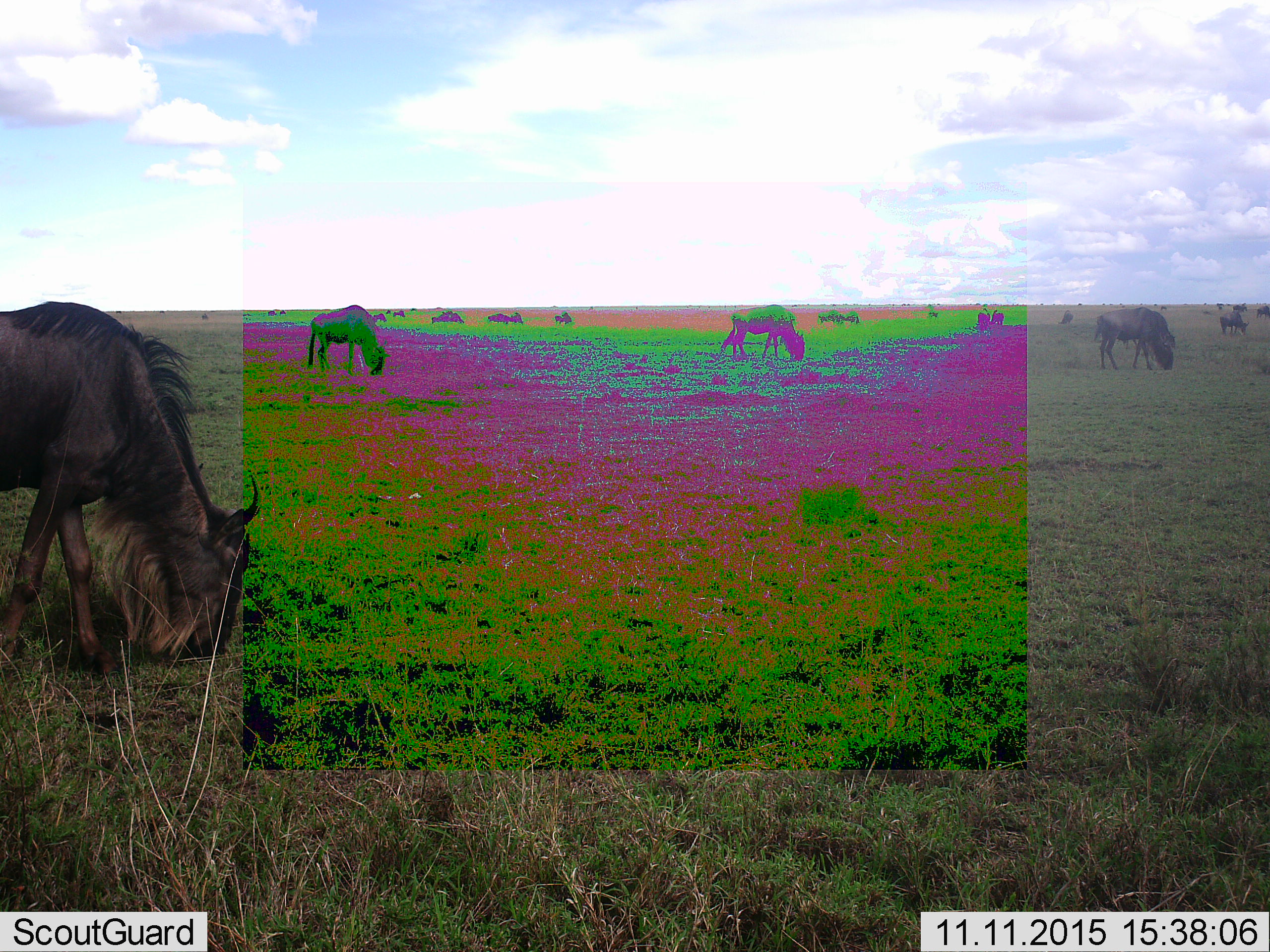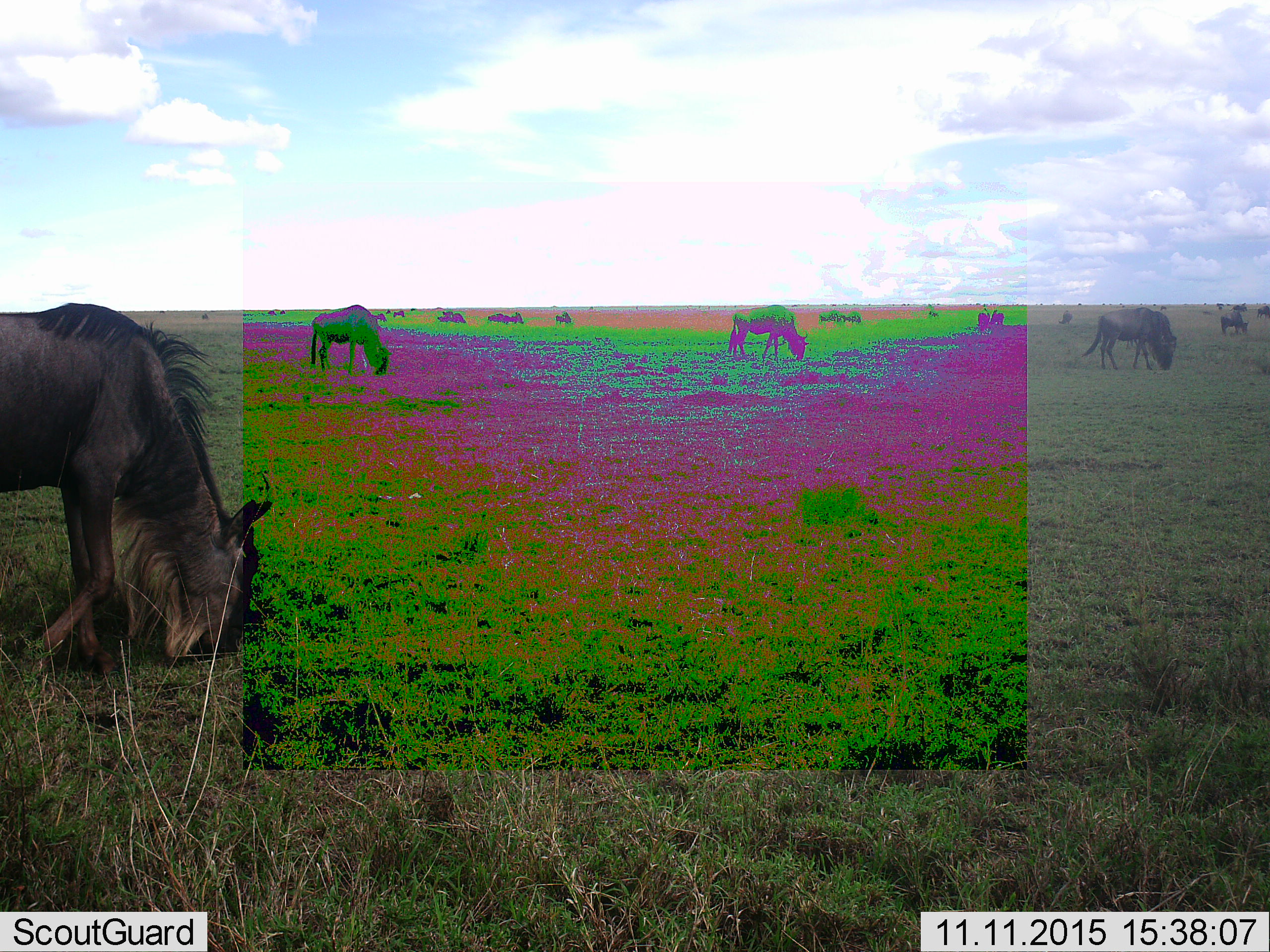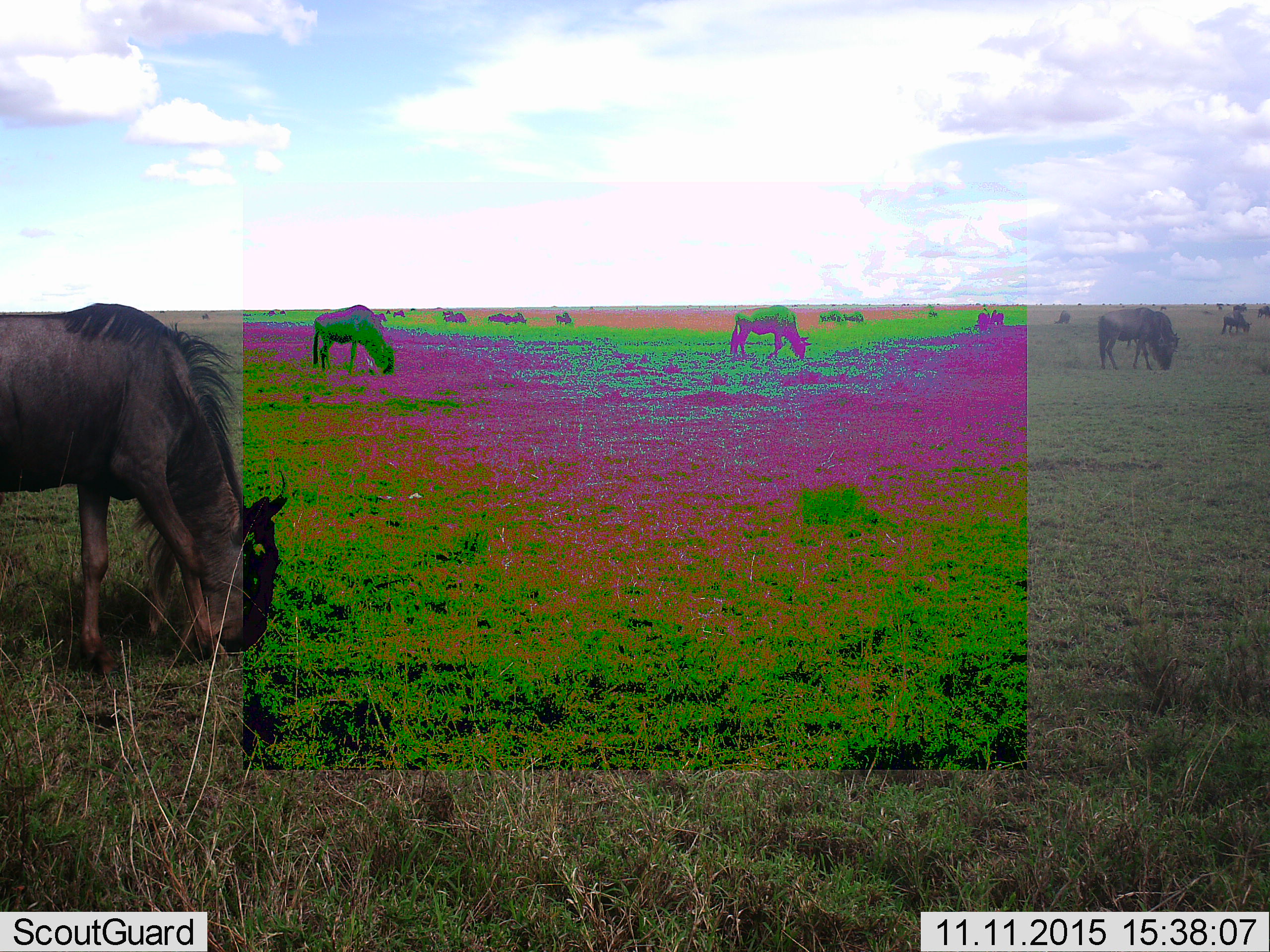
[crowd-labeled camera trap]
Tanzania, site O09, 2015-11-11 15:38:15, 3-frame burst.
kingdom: Animalia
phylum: Chordata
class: Mammalia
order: Artiodactyla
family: Bovidae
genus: Connochaetes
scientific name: Connochaetes taurinus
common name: blue wildebeest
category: wildebeest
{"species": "wildebeest (blue wildebeest) (Connochaetes taurinus)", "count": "11-50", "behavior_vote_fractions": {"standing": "29%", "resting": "0%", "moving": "29%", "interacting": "0%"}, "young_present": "0%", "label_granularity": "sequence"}